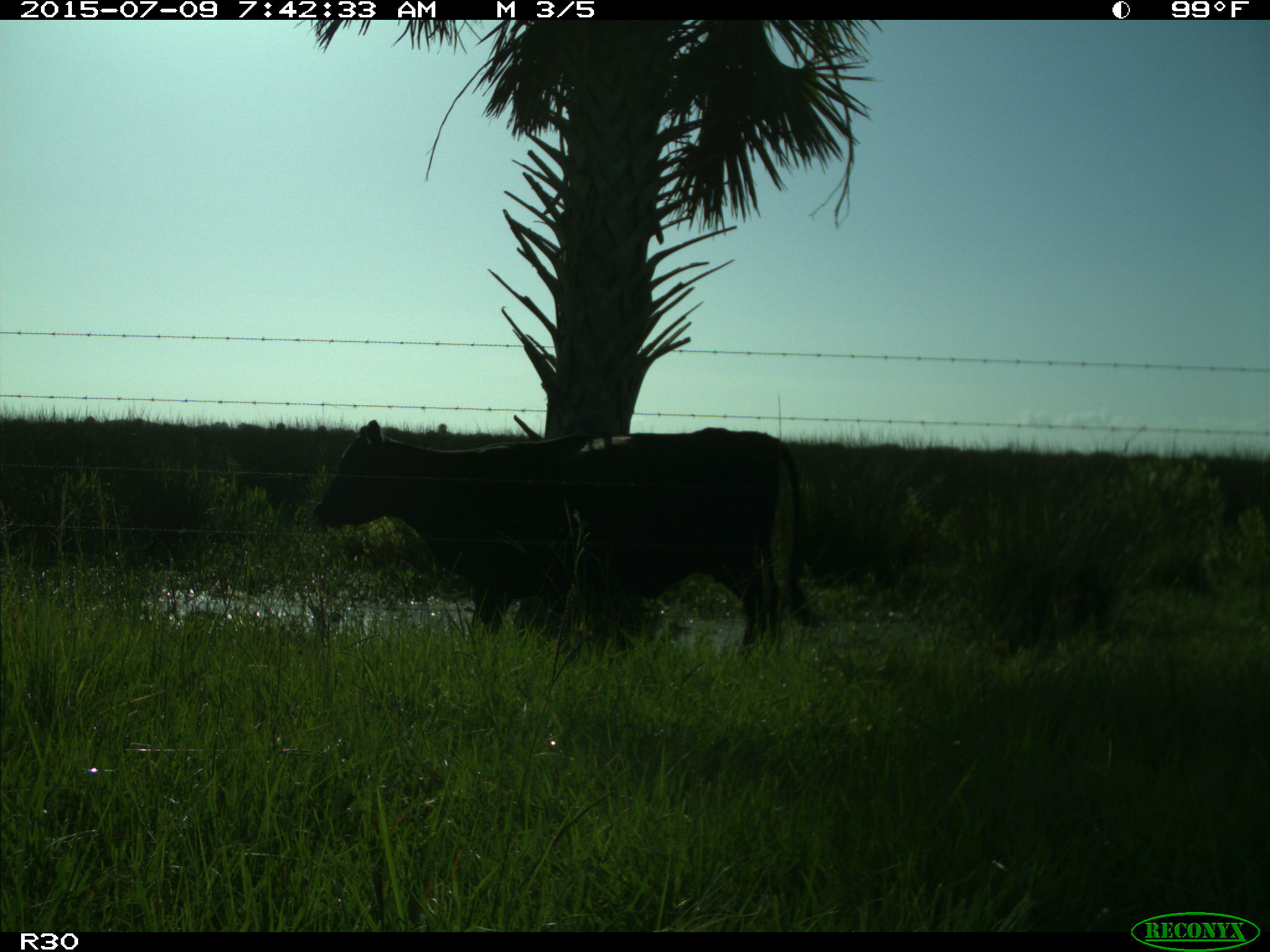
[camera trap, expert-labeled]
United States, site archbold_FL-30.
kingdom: Animalia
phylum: Chordata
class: Mammalia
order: Artiodactyla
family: Bovidae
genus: Bos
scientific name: Bos taurus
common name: domestic cow